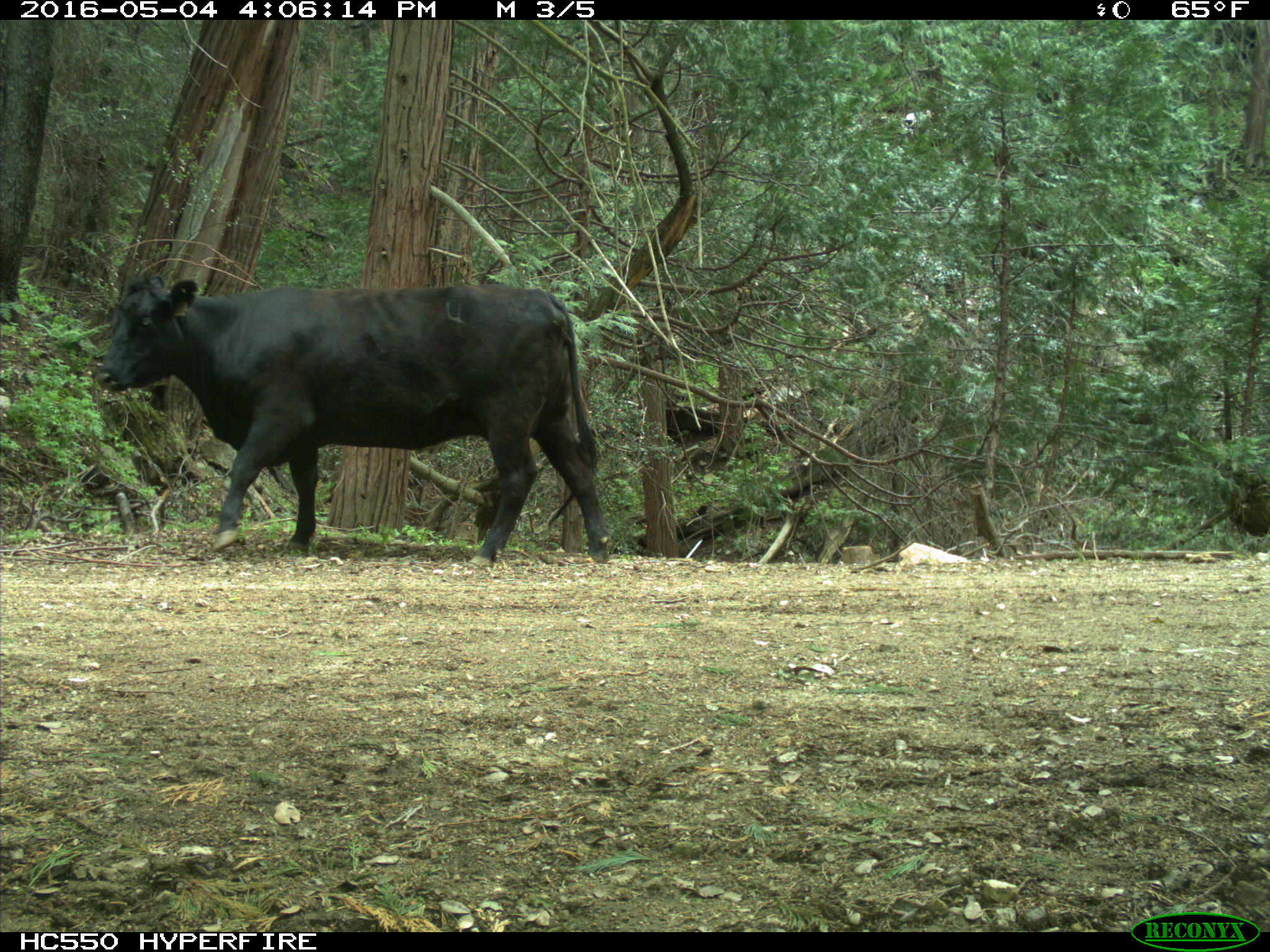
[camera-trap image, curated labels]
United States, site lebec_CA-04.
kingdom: Animalia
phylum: Chordata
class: Mammalia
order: Artiodactyla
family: Bovidae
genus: Bos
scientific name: Bos taurus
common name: domestic cow